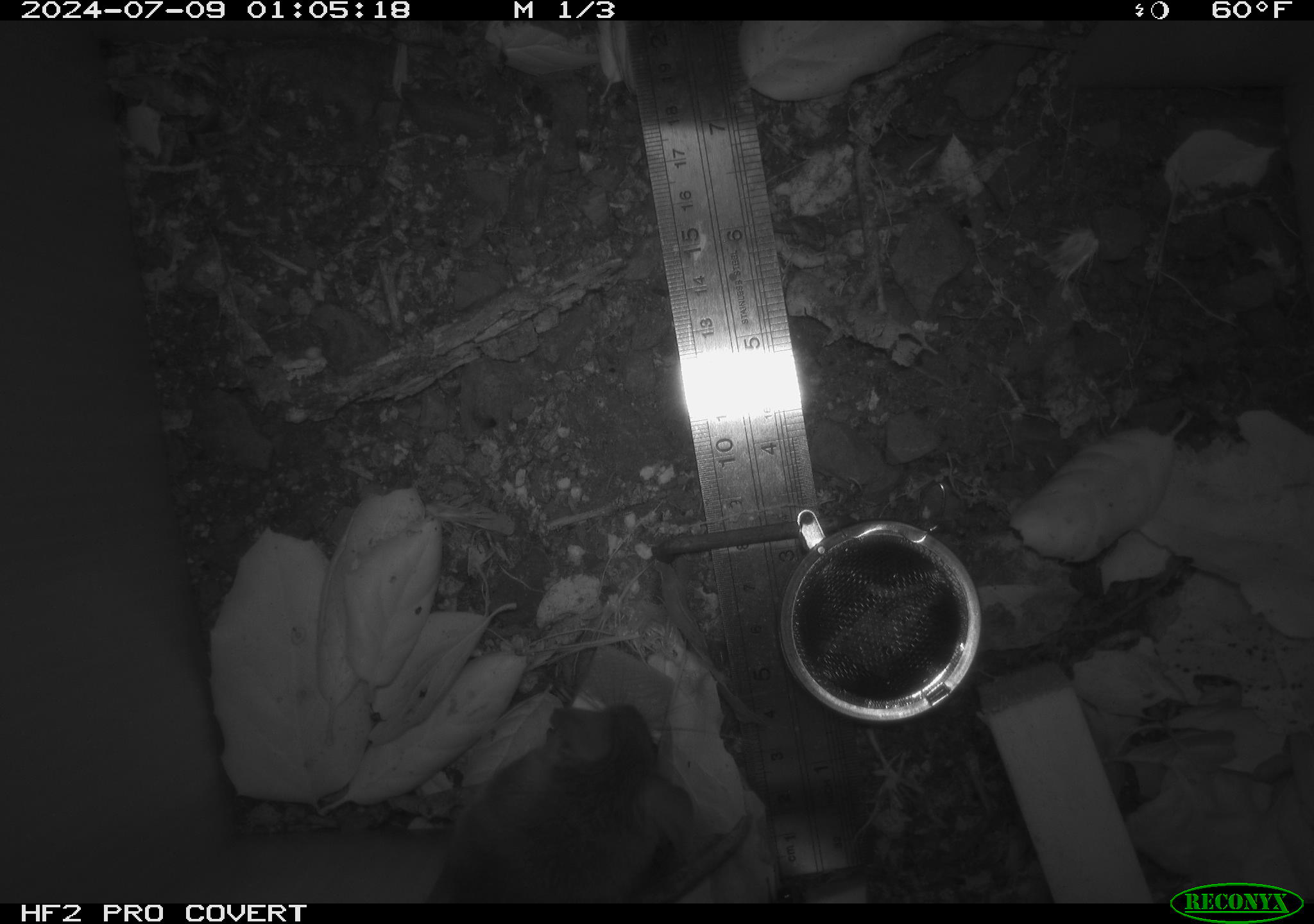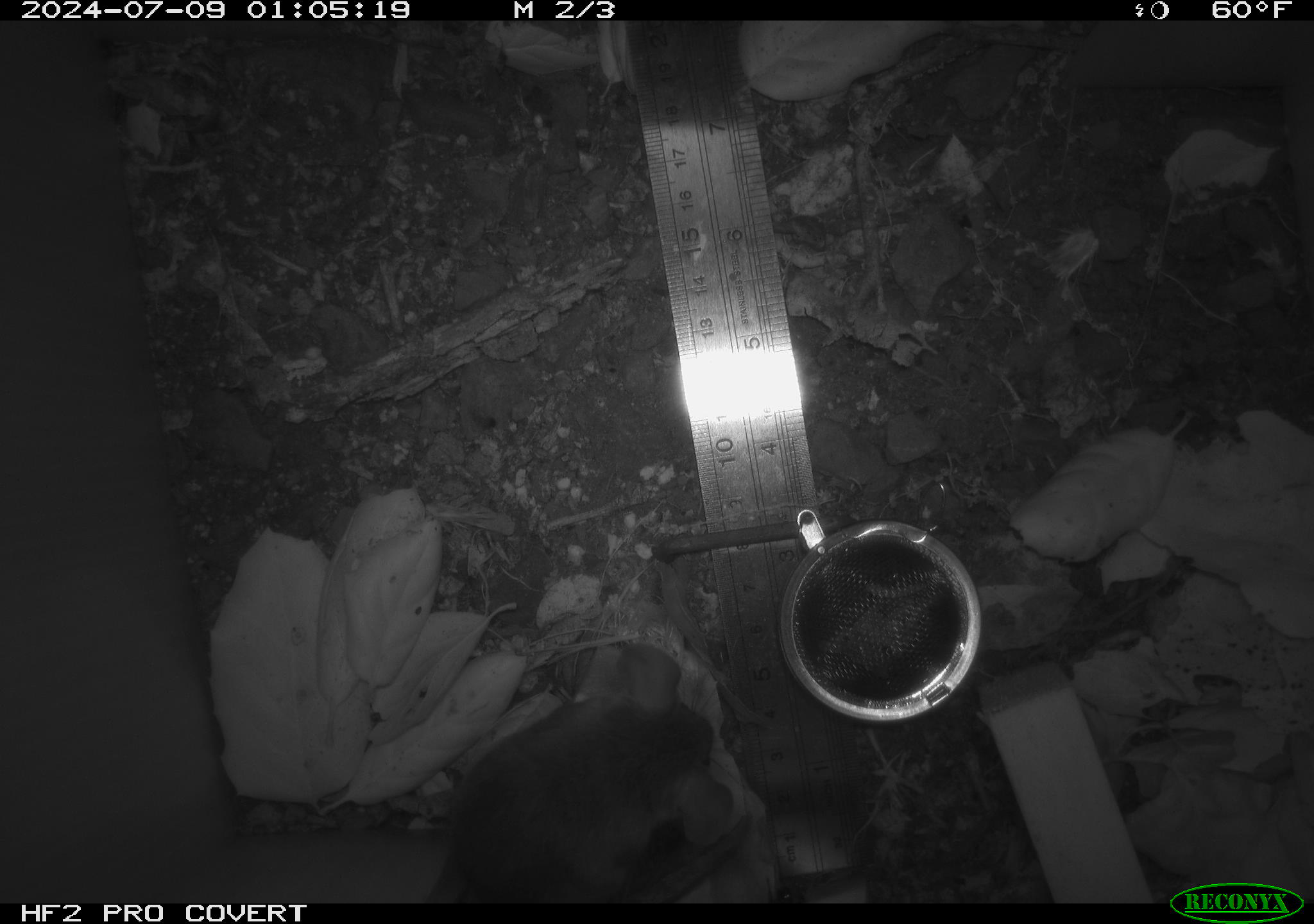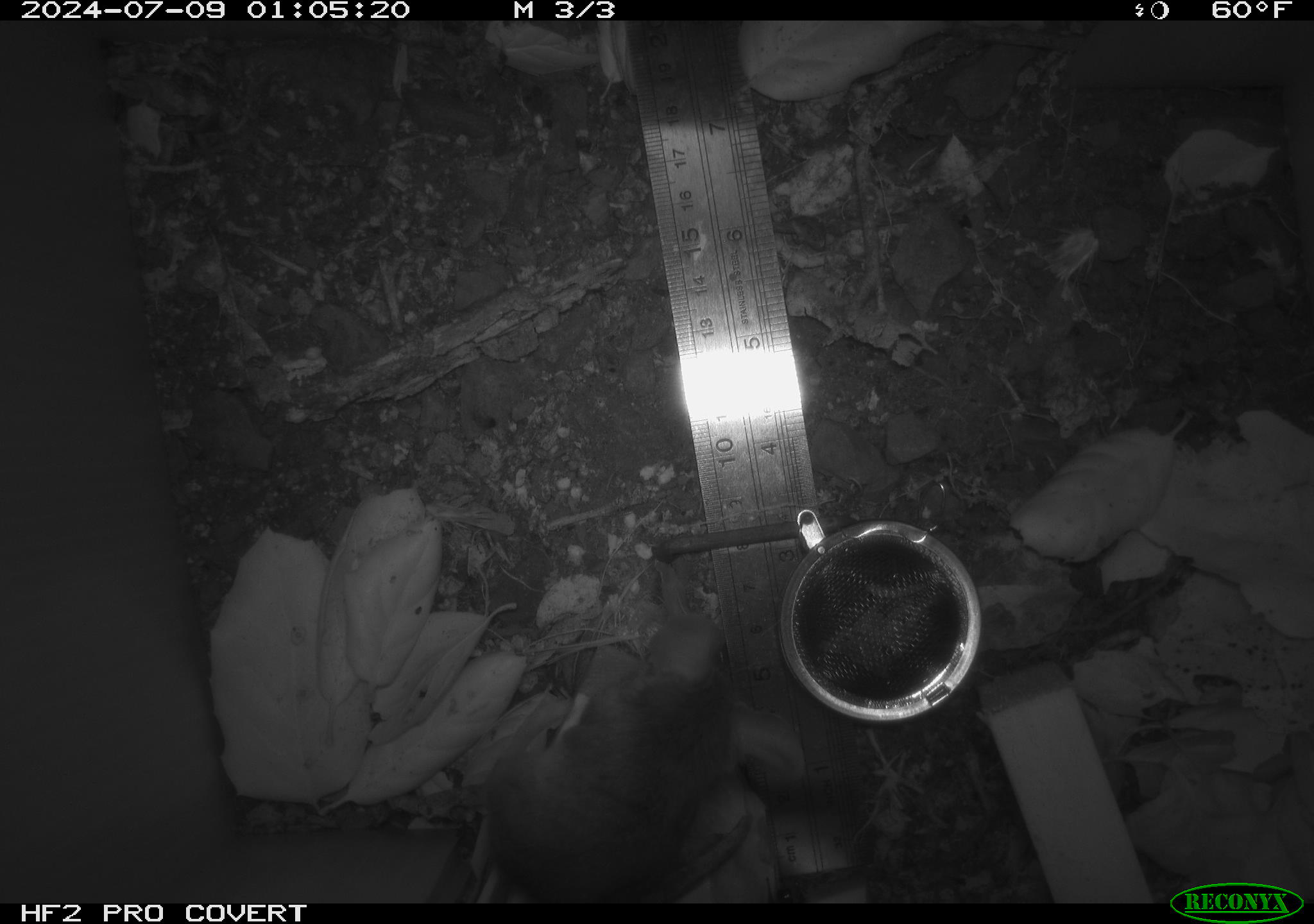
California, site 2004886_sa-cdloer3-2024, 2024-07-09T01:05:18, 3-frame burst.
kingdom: Animalia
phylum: Chordata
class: Mammalia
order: Rodentia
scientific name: Rodentia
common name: rodent